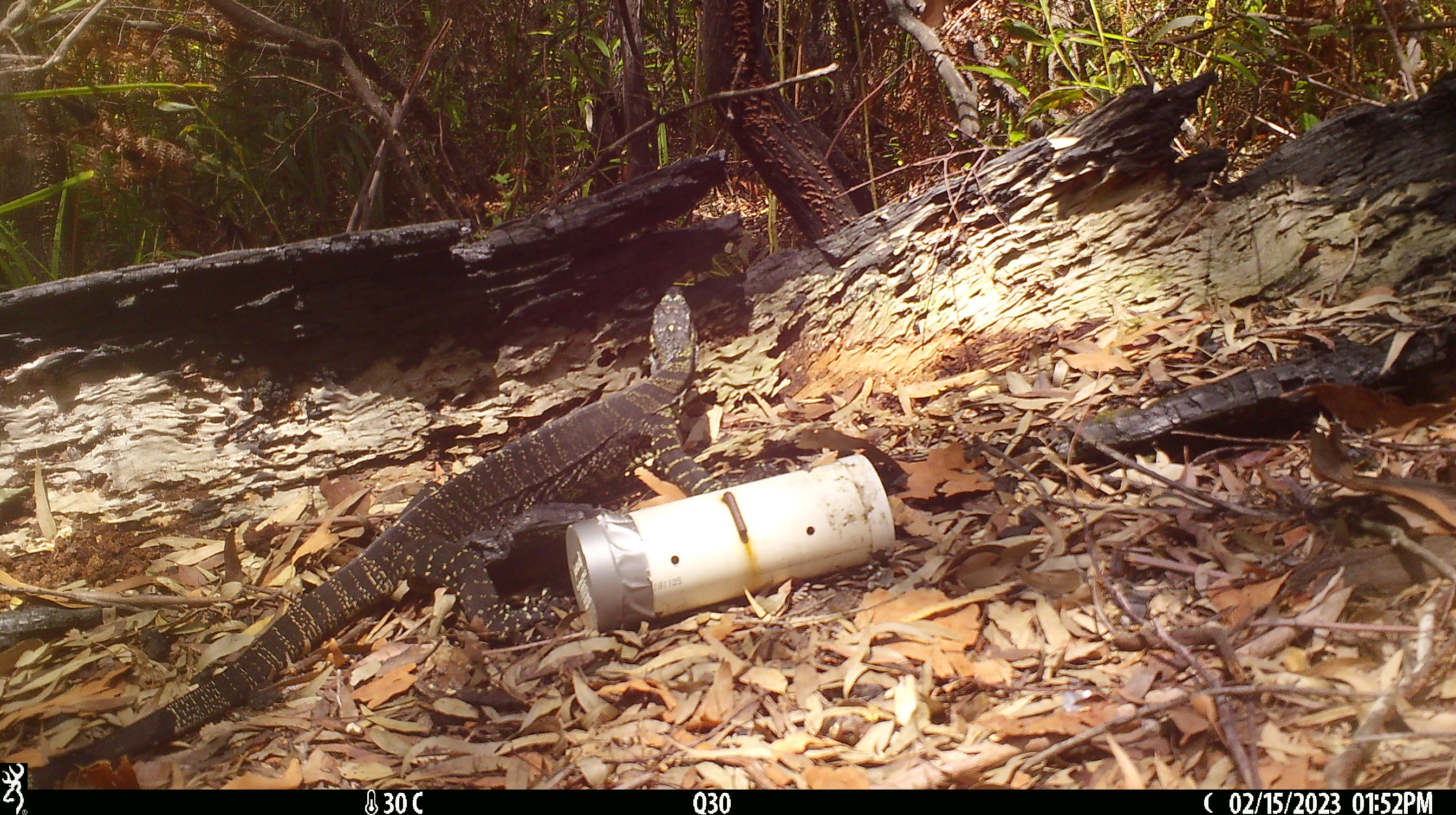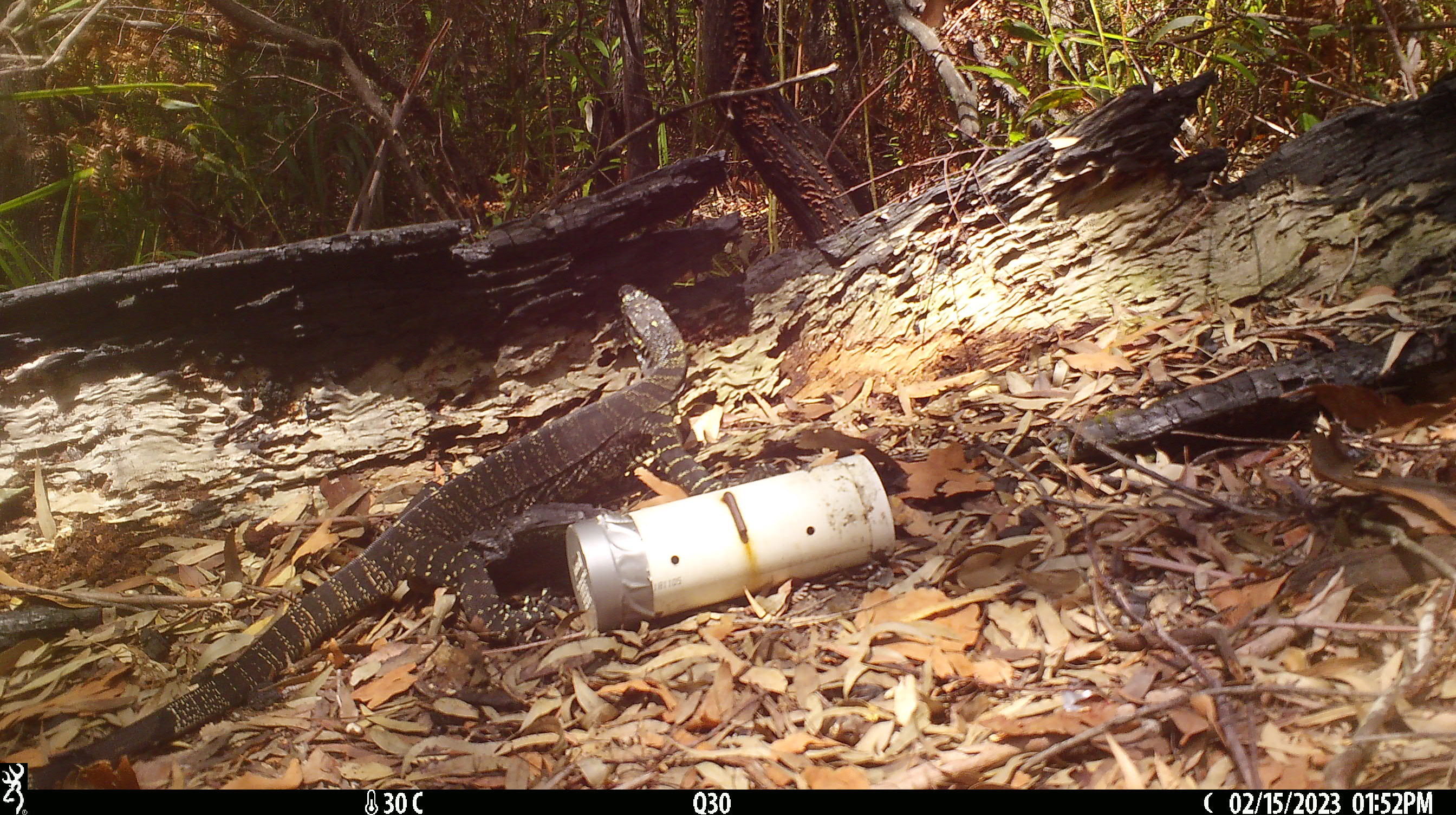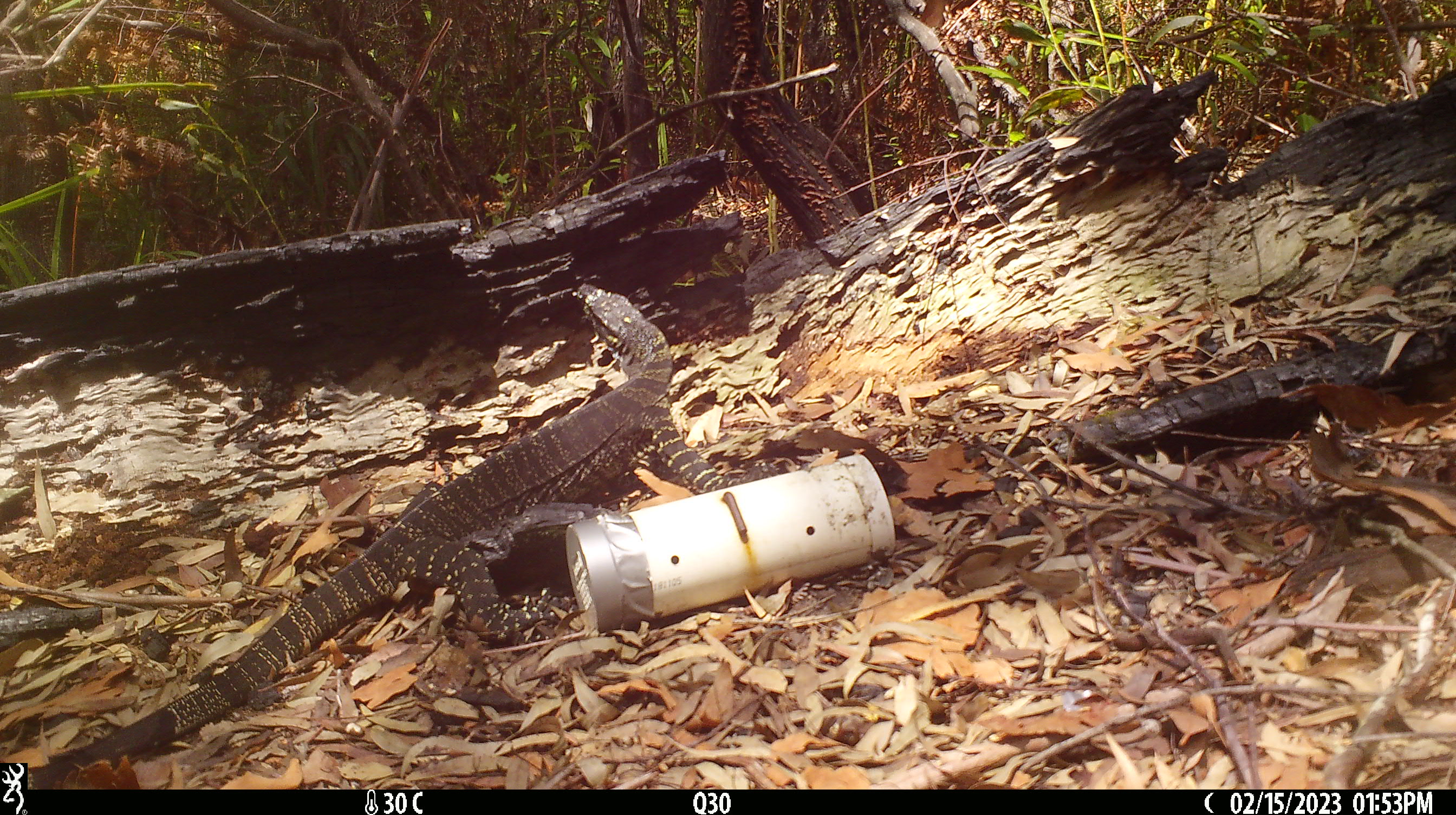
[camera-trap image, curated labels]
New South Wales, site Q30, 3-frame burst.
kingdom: Animalia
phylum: Chordata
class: Reptilia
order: Squamata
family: Varanidae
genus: Varanus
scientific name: Varanus varius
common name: lace monitor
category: goanna